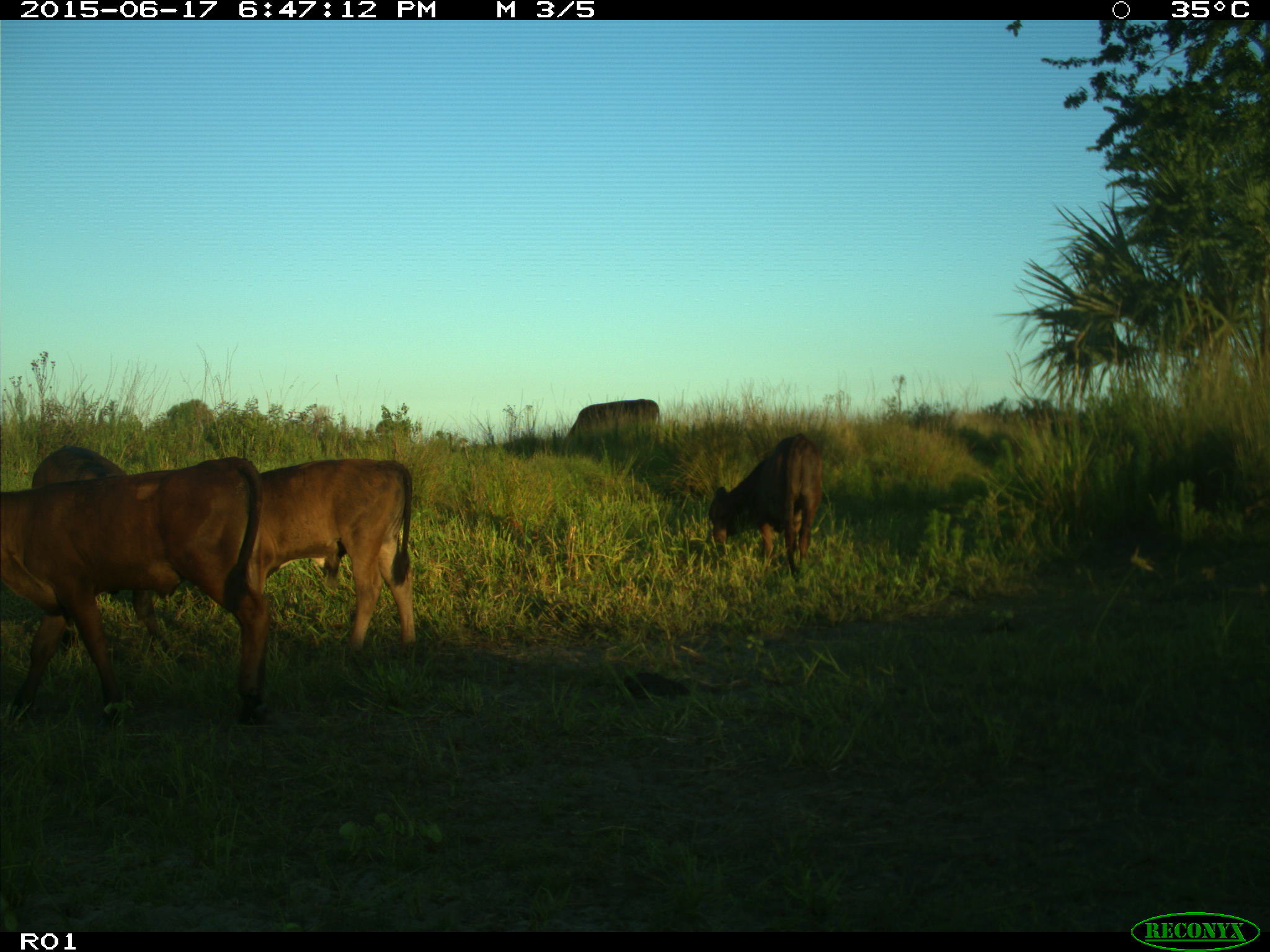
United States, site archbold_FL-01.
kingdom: Animalia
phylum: Chordata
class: Mammalia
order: Artiodactyla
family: Bovidae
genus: Bos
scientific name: Bos taurus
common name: domestic cow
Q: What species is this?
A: Bos taurus (domestic cow).